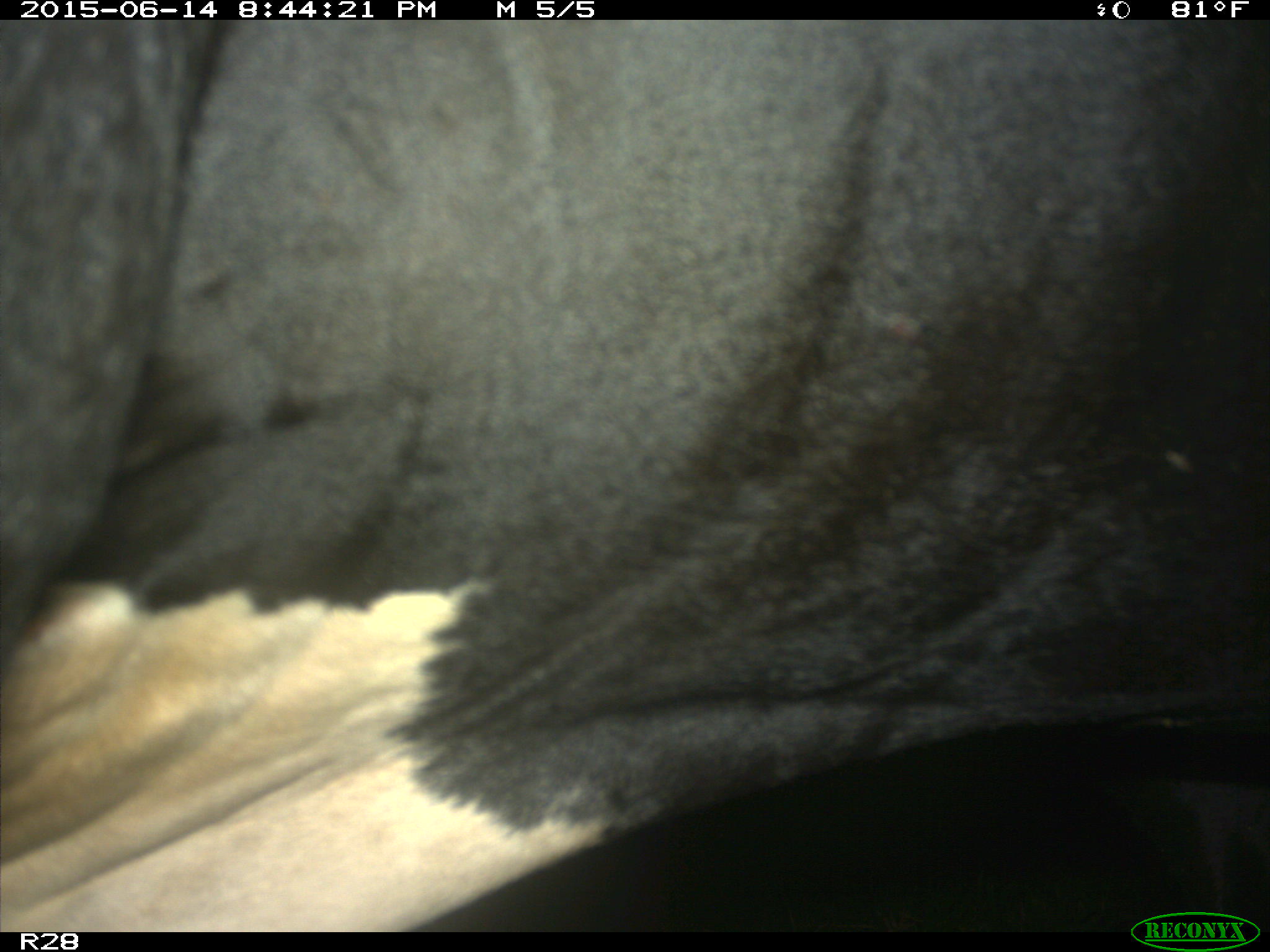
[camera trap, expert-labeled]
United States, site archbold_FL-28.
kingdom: Animalia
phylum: Chordata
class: Mammalia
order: Artiodactyla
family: Bovidae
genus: Bos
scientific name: Bos taurus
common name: domestic cow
Bos taurus (domestic cow).